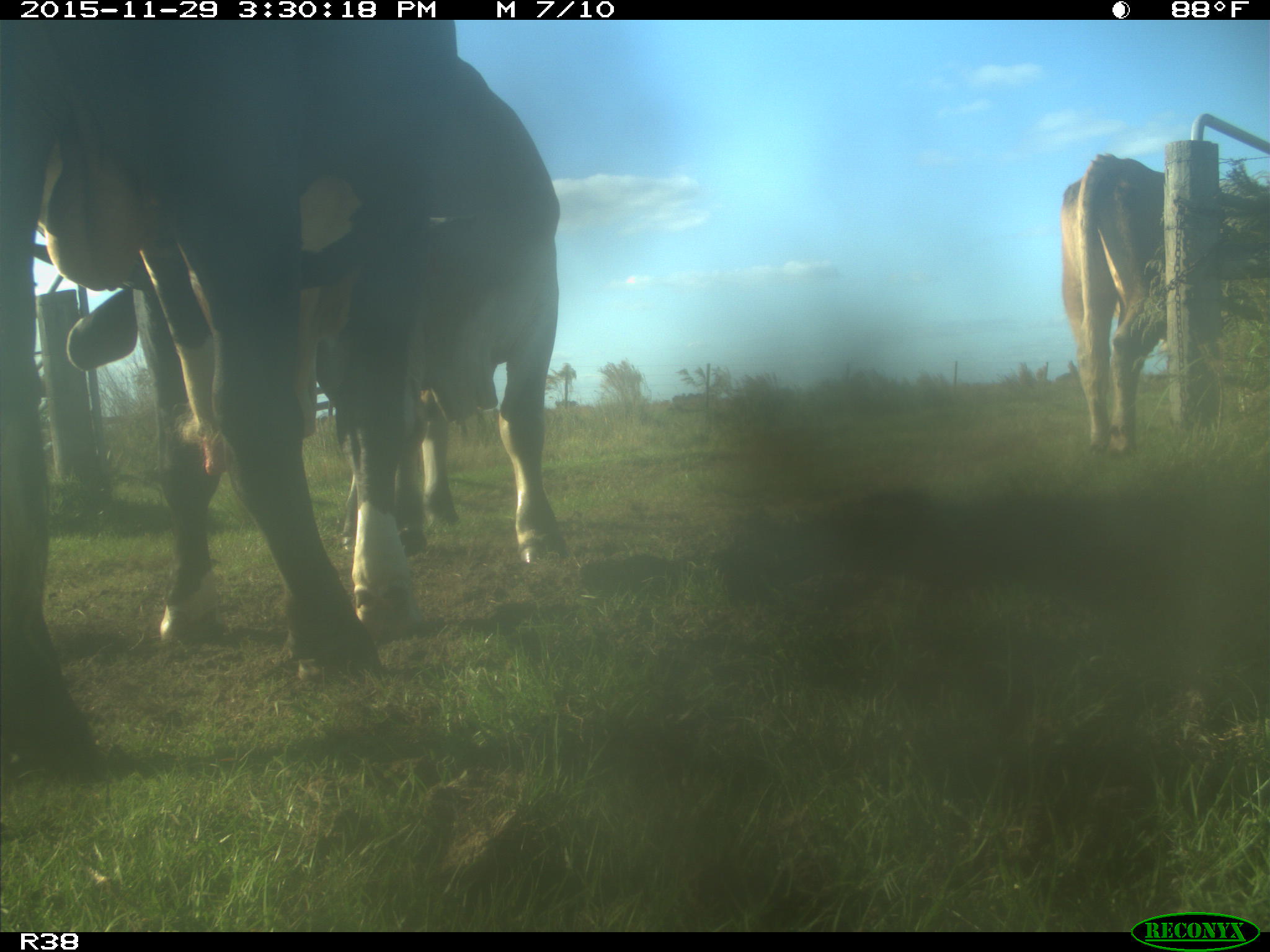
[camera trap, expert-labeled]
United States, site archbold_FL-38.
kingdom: Animalia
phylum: Chordata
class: Mammalia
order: Artiodactyla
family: Bovidae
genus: Bos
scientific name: Bos taurus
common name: domestic cow